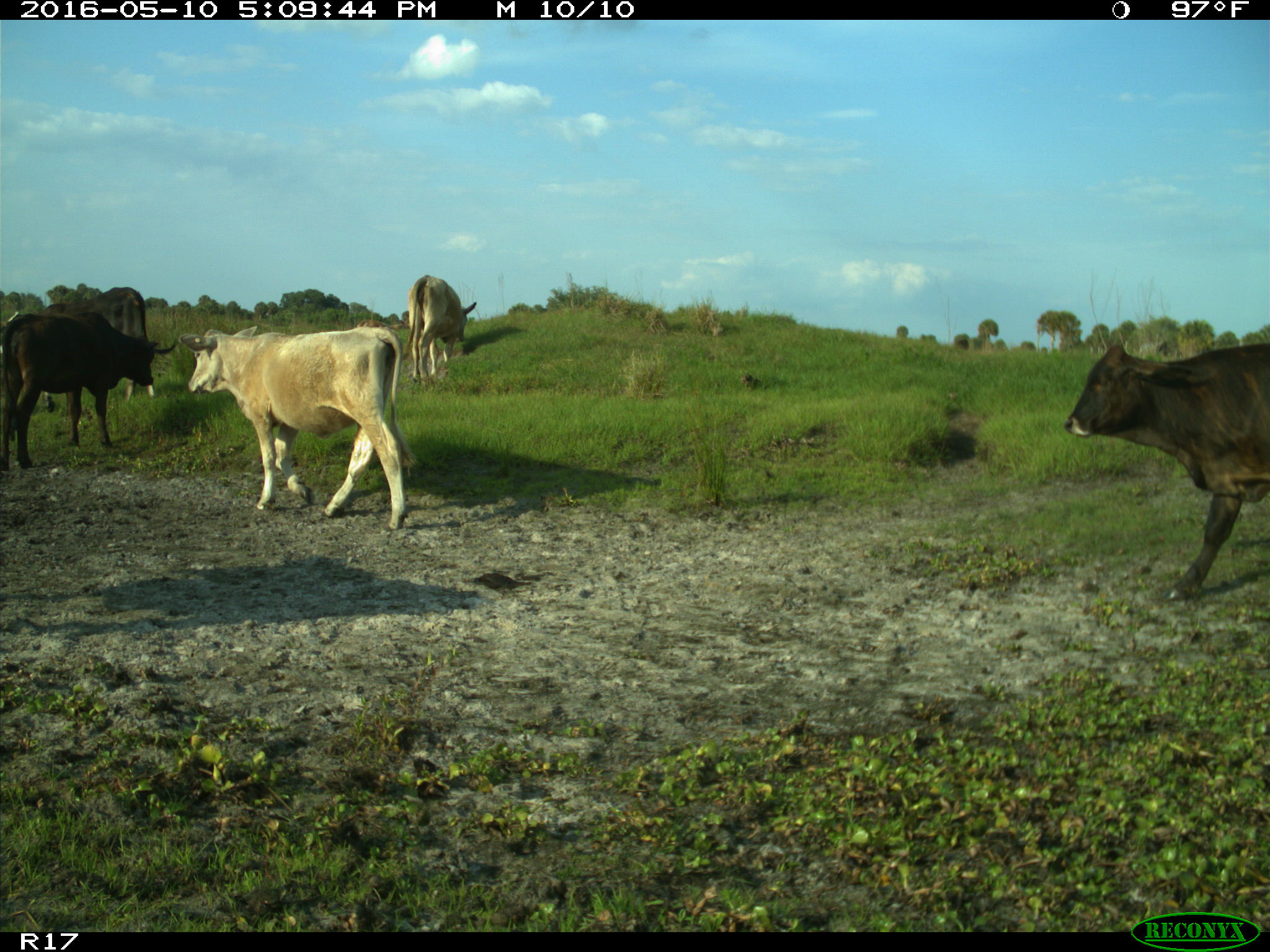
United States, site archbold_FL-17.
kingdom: Animalia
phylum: Chordata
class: Mammalia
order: Artiodactyla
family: Bovidae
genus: Bos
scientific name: Bos taurus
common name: domestic cow